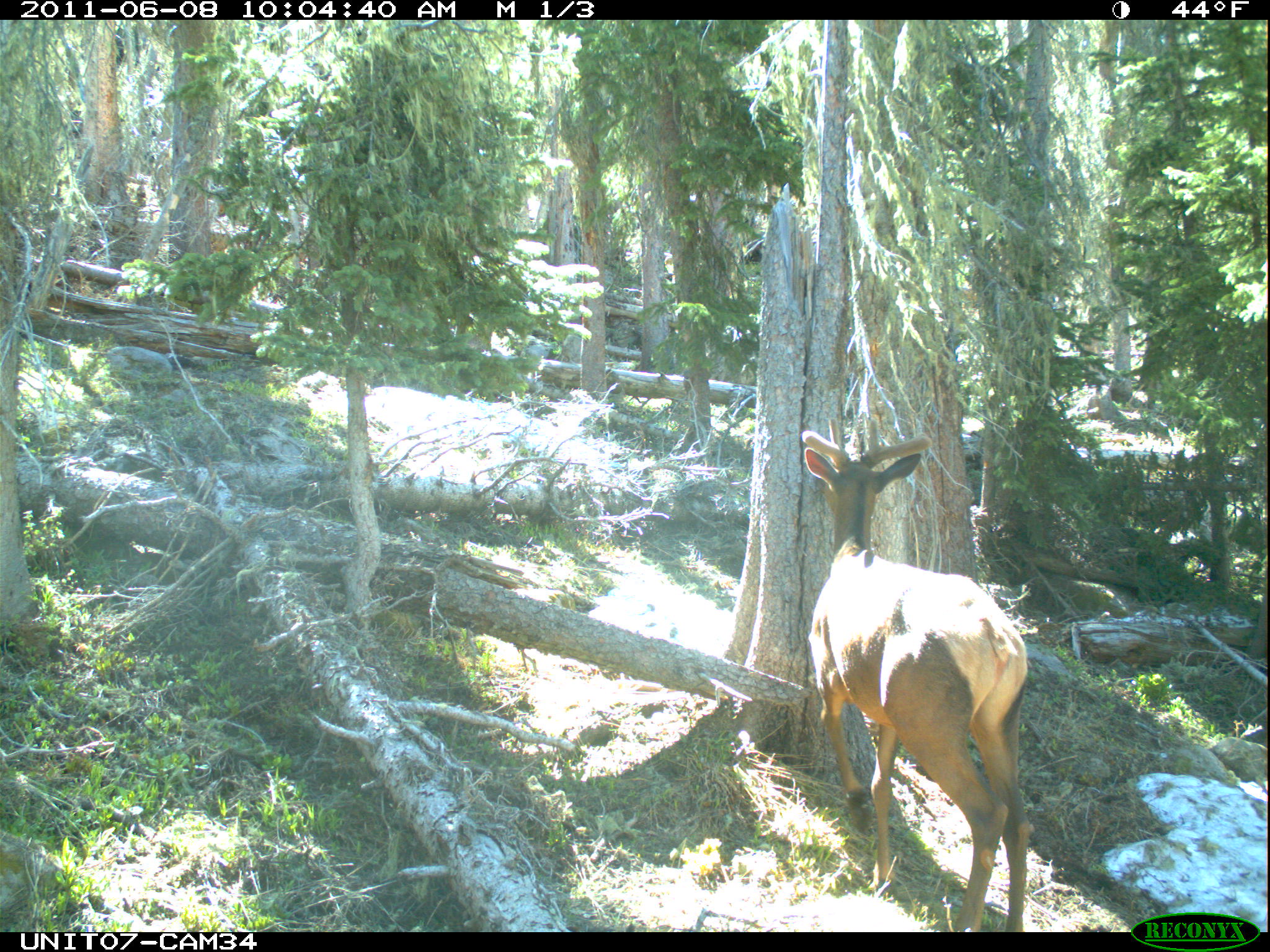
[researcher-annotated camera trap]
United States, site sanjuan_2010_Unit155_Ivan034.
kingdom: Animalia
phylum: Chordata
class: Mammalia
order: Artiodactyla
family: Cervidae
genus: Cervus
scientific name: Cervus elaphus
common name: red deer